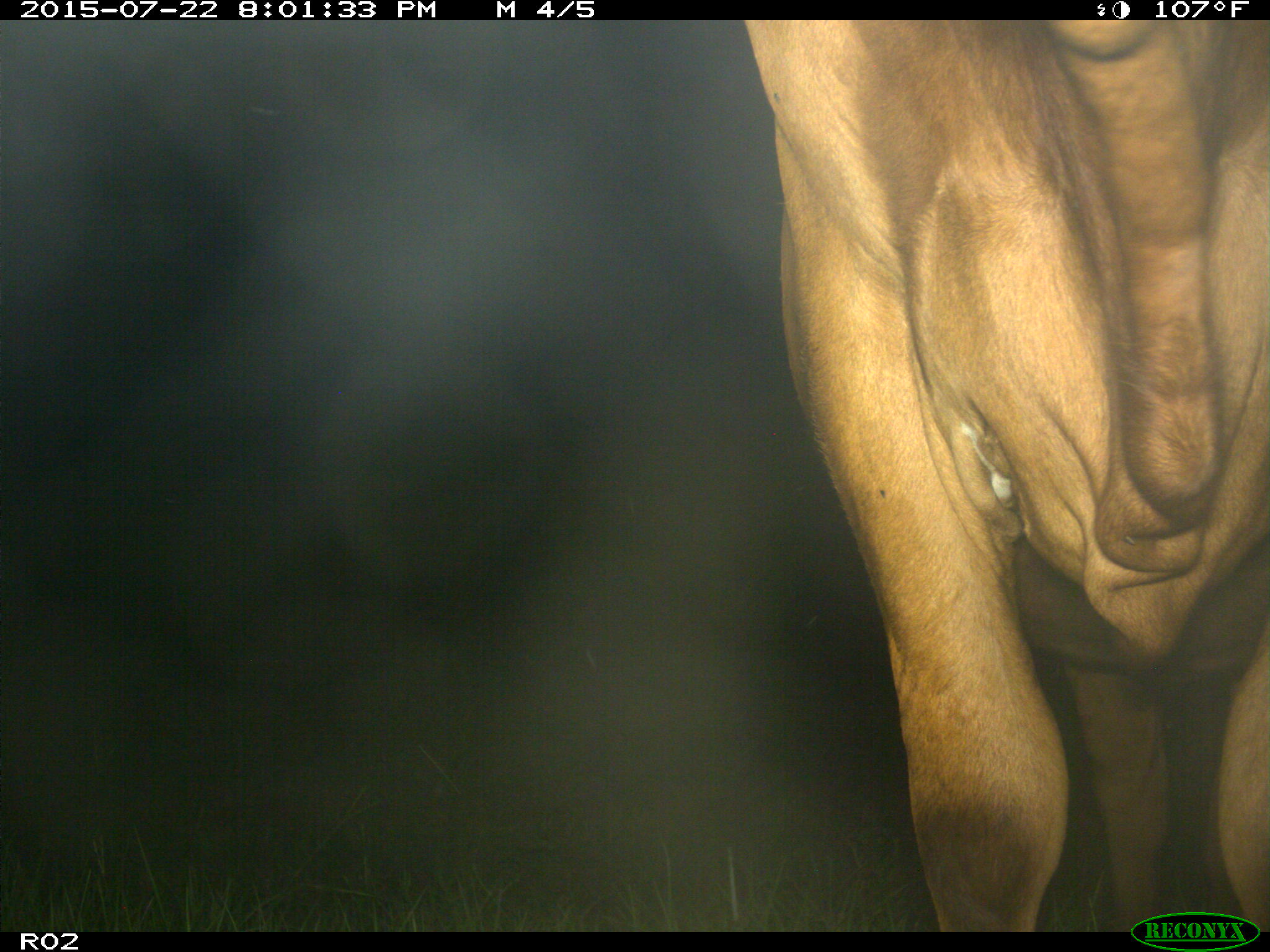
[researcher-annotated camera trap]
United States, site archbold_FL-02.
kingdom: Animalia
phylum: Chordata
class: Mammalia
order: Artiodactyla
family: Bovidae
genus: Bos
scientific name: Bos taurus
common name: domestic cow